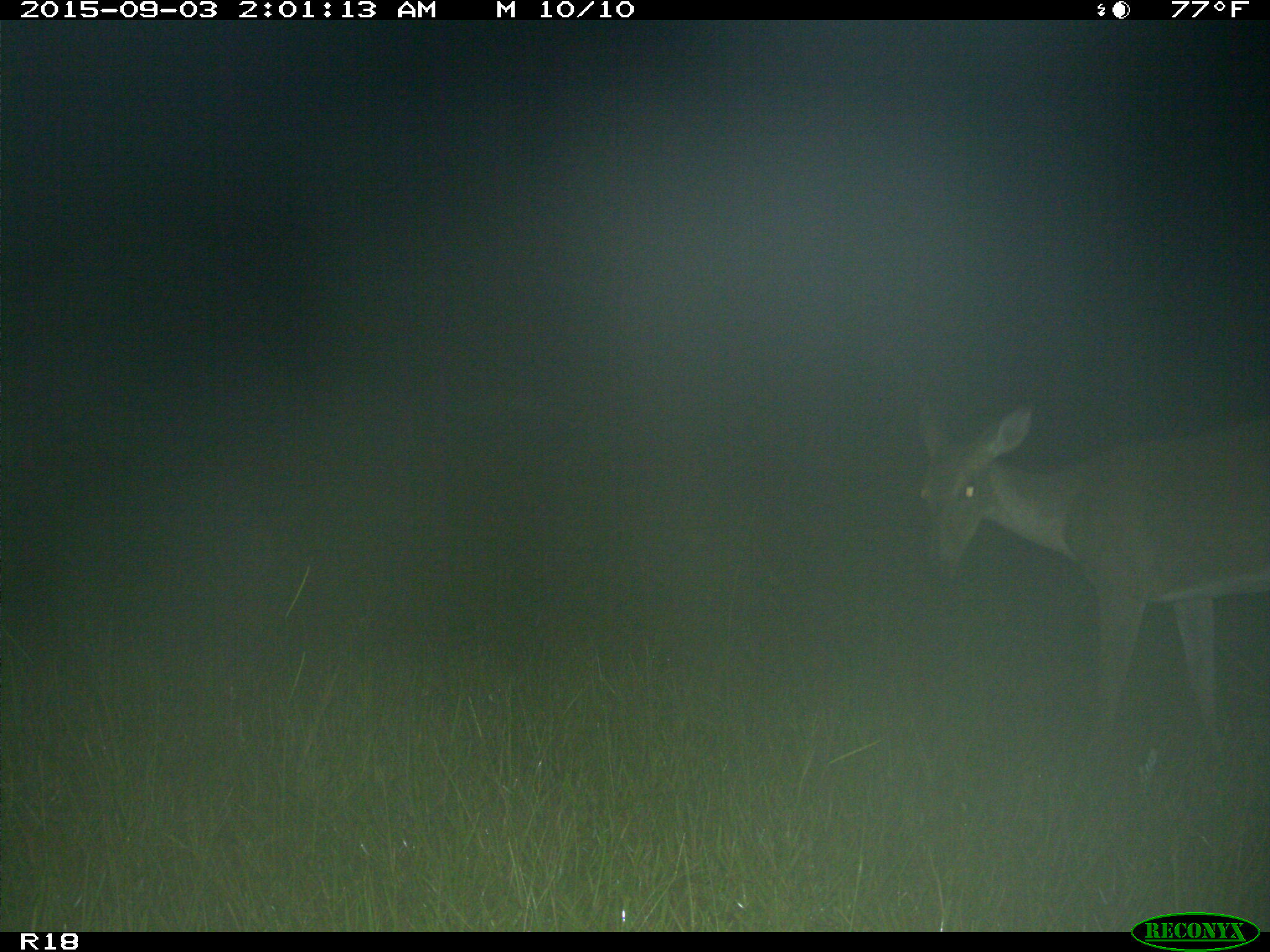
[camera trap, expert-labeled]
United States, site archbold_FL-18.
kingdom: Animalia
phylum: Chordata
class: Mammalia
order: Artiodactyla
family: Cervidae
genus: Odocoileus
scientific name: Odocoileus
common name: deer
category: unidentified deer